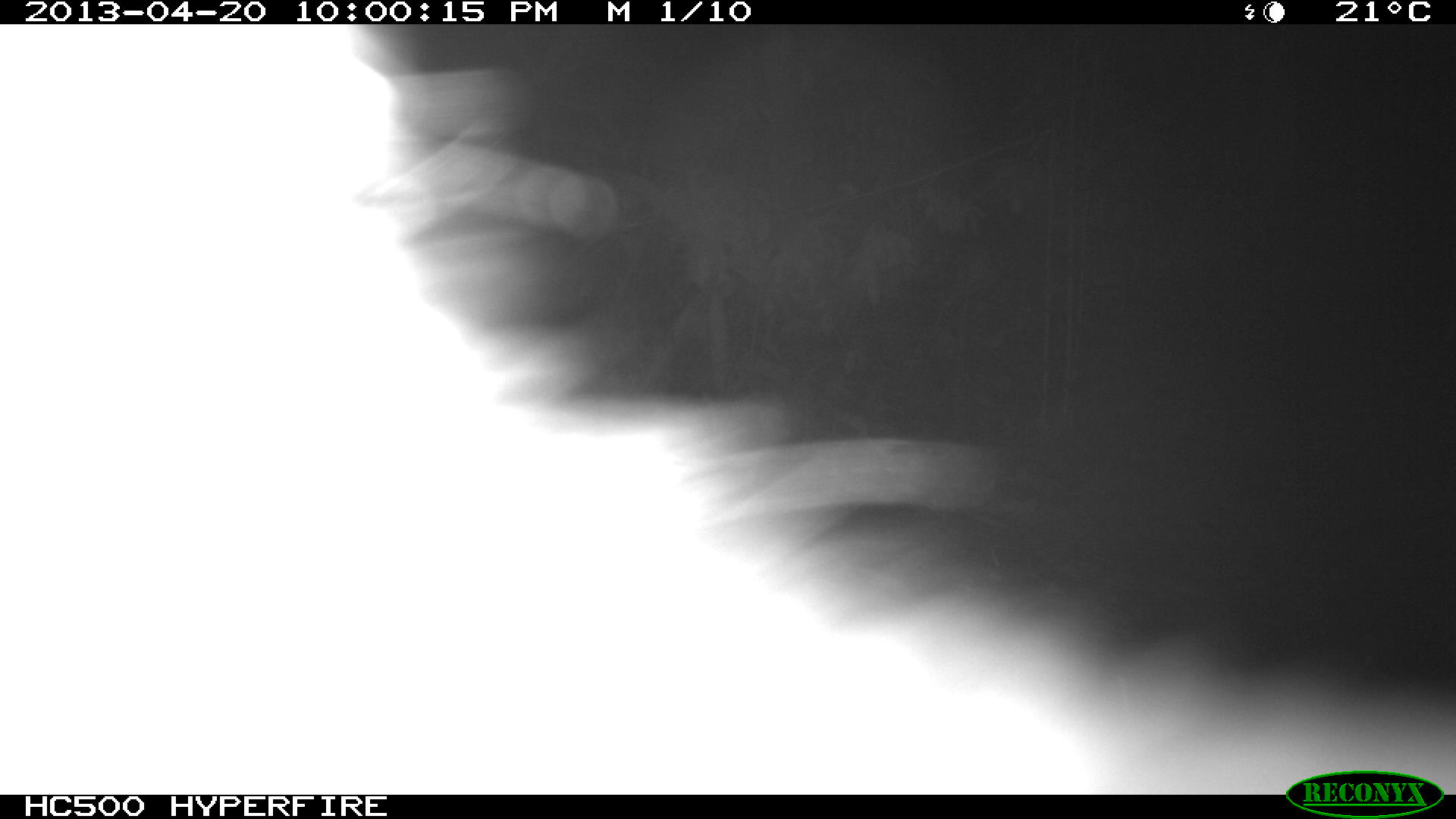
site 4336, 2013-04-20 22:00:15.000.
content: unidentified animal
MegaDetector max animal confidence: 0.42